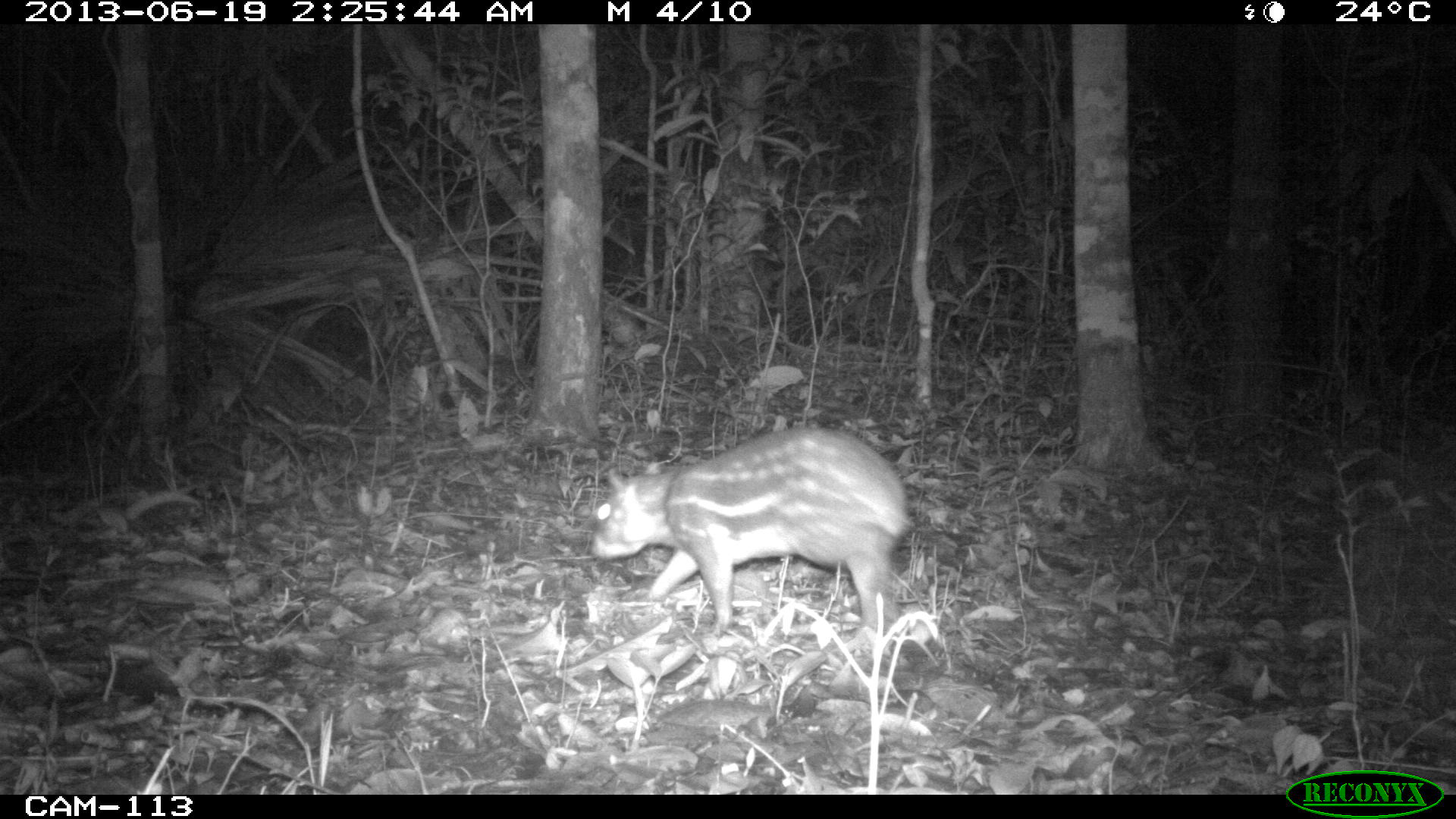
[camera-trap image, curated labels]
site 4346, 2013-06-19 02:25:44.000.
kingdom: Animalia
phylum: Chordata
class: Mammalia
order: Rodentia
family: Cuniculidae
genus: Cuniculus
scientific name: Cuniculus paca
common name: lowland paca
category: agouti paca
Agouti paca (lowland paca) (Cuniculus paca), count 1.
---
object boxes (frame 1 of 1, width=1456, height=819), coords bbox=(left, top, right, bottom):
agouti paca: bbox=(587, 426, 913, 637)